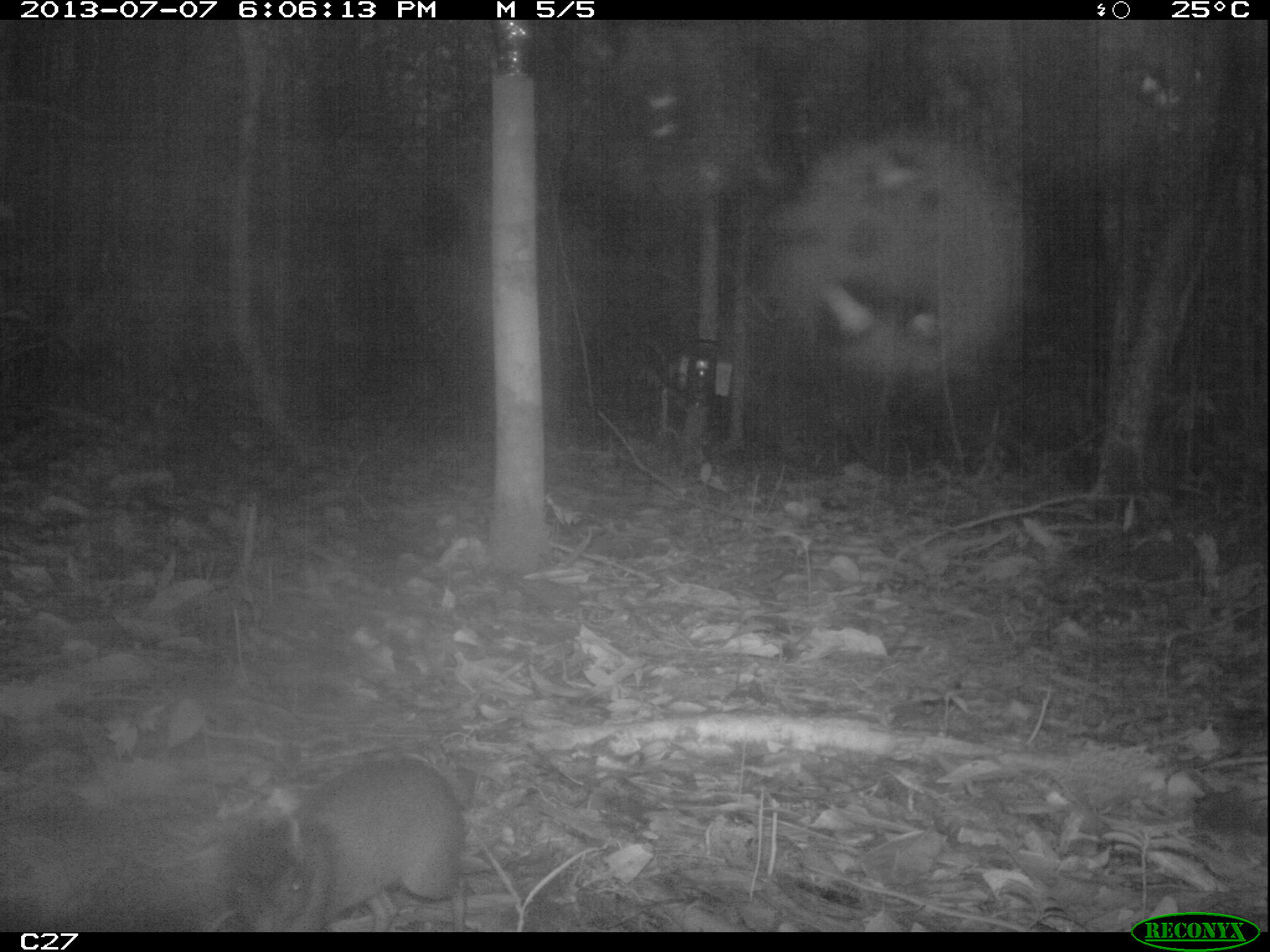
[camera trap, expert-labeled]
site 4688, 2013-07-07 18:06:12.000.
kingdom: Animalia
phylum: Chordata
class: Mammalia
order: Rodentia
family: Dasyproctidae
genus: Myoprocta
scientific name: Myoprocta pratti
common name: green acouchi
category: myoprocta pratii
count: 1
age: adult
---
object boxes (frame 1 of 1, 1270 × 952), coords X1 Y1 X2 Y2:
myoprocta pratii: 221 755 465 930